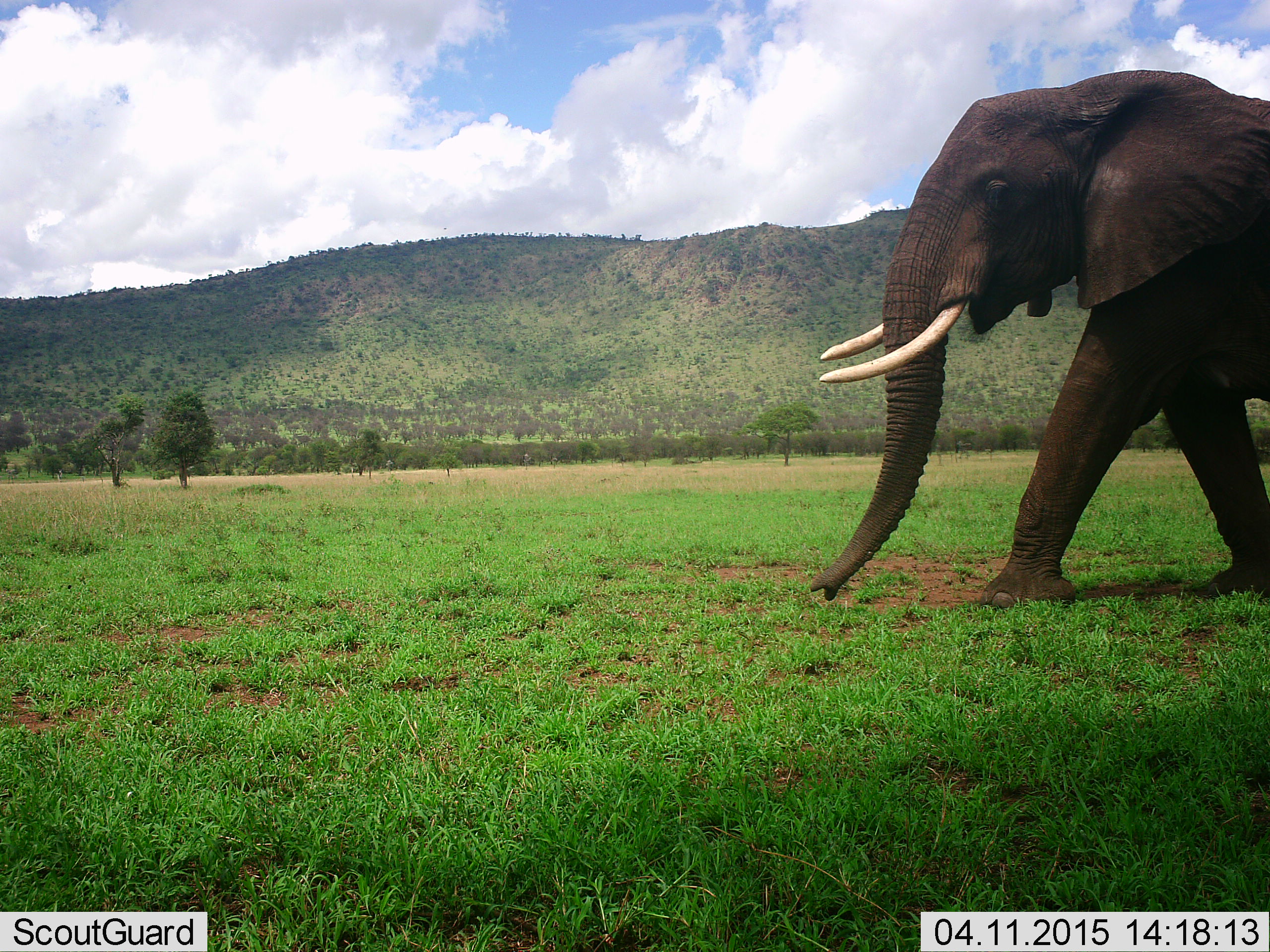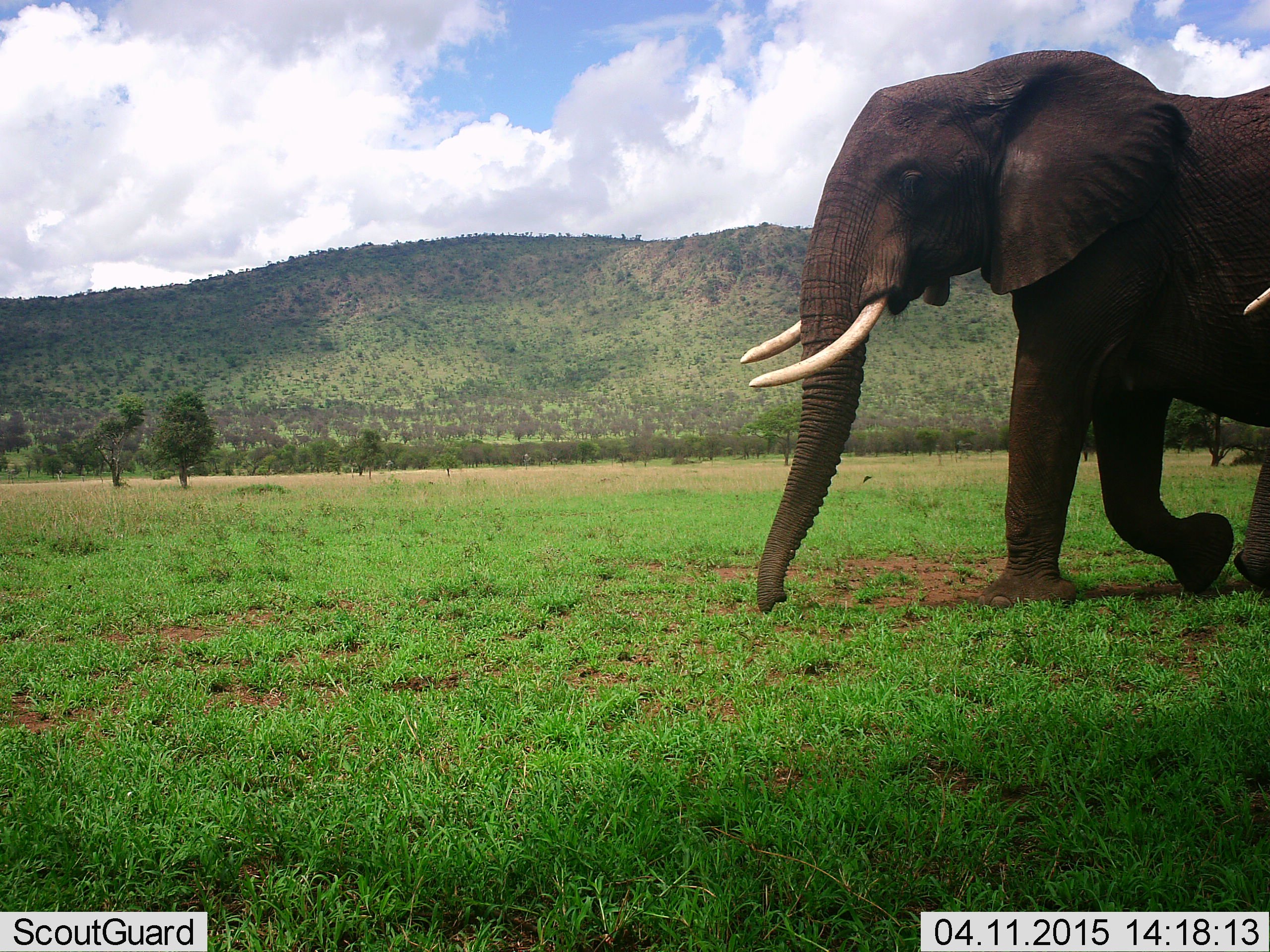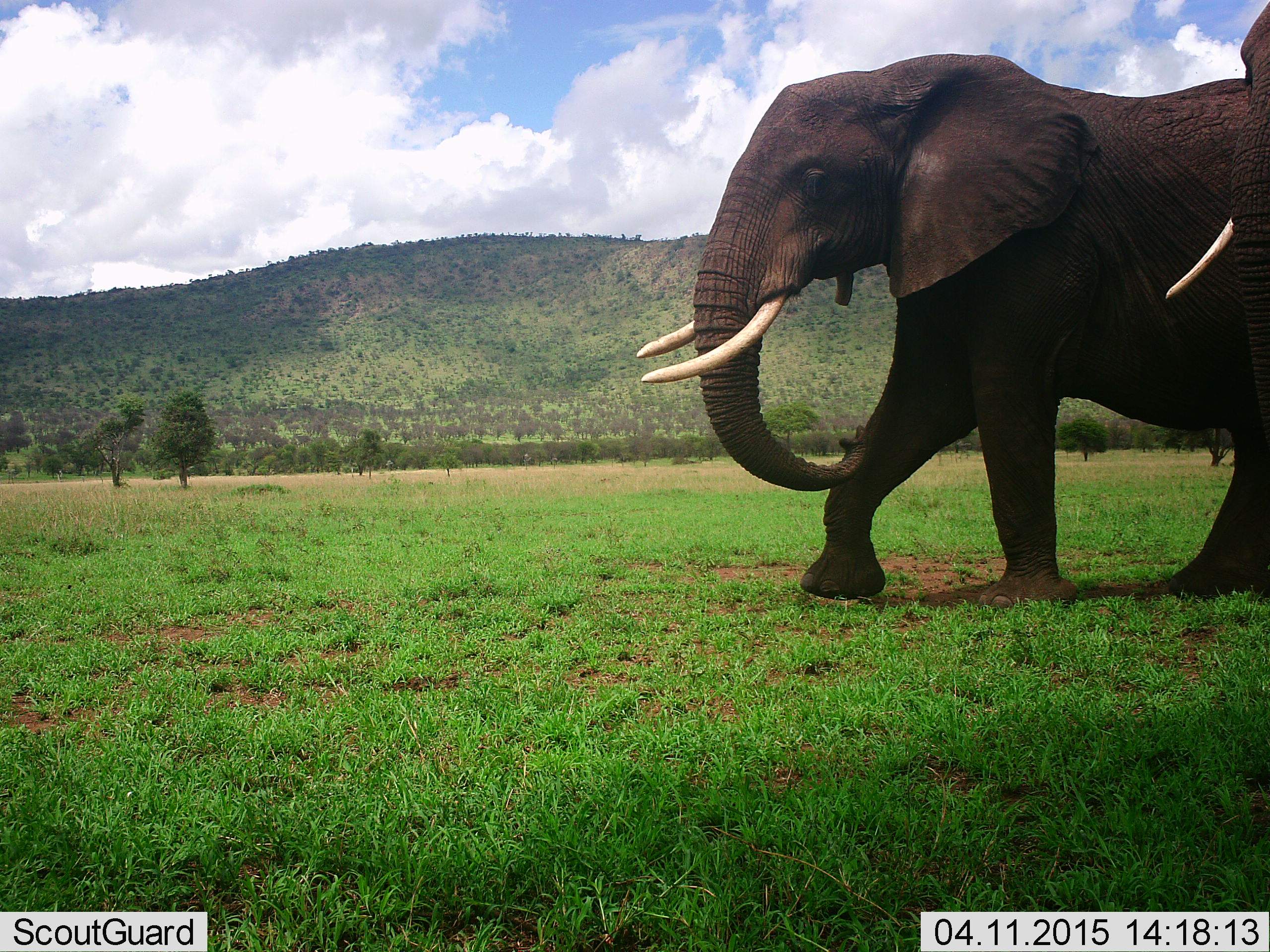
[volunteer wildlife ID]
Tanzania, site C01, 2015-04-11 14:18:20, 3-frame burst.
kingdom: Animalia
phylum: Chordata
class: Mammalia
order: Proboscidea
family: Elephantidae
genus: Loxodonta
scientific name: Loxodonta africana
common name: african bush elephant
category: elephant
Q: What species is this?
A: Elephant (african bush elephant) (Loxodonta africana).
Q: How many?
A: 2.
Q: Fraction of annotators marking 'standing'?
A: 10%.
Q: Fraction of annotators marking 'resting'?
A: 0%.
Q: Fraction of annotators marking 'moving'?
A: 100%.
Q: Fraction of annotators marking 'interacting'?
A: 10%.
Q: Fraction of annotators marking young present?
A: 0%.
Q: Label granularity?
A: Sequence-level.